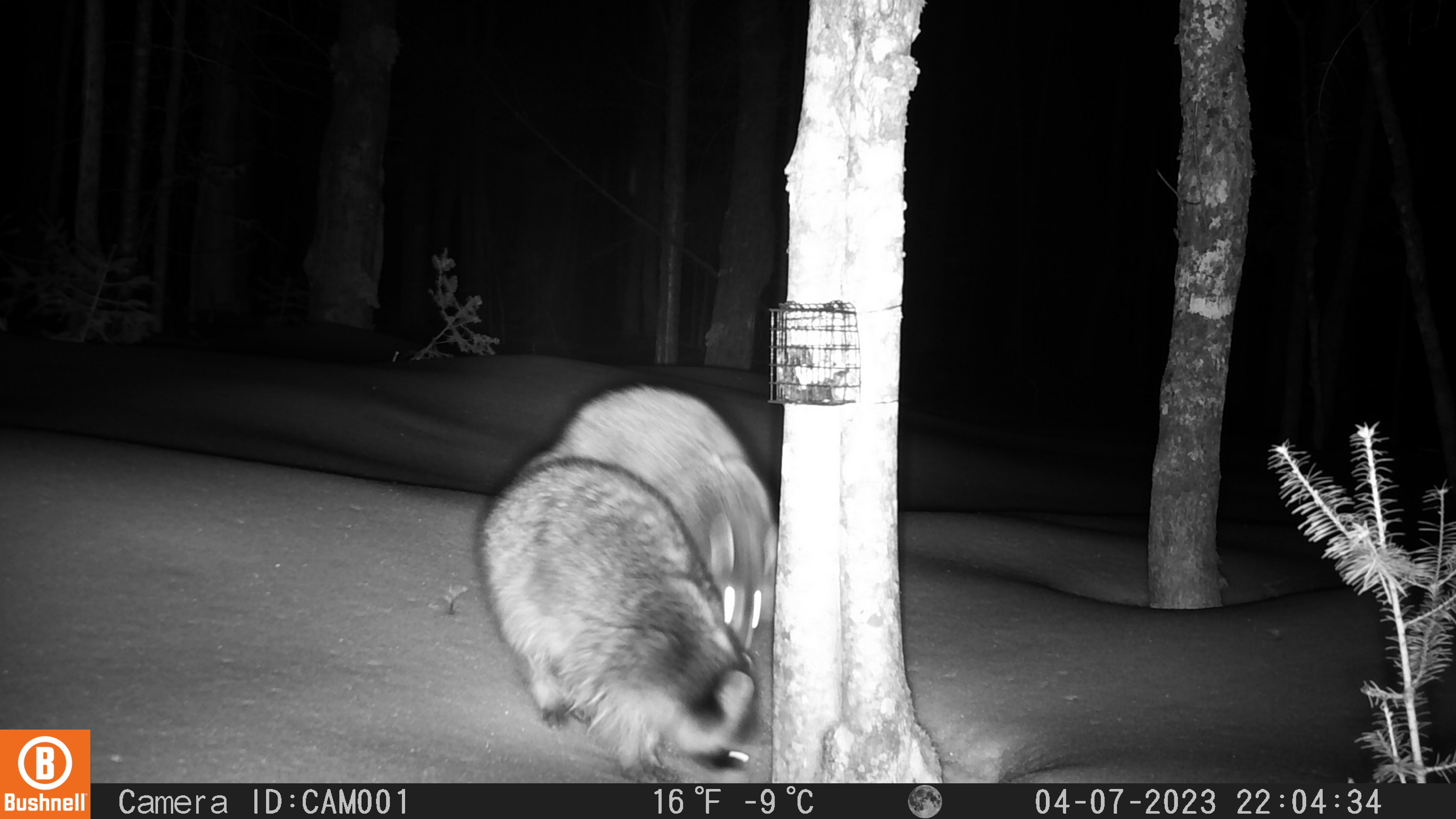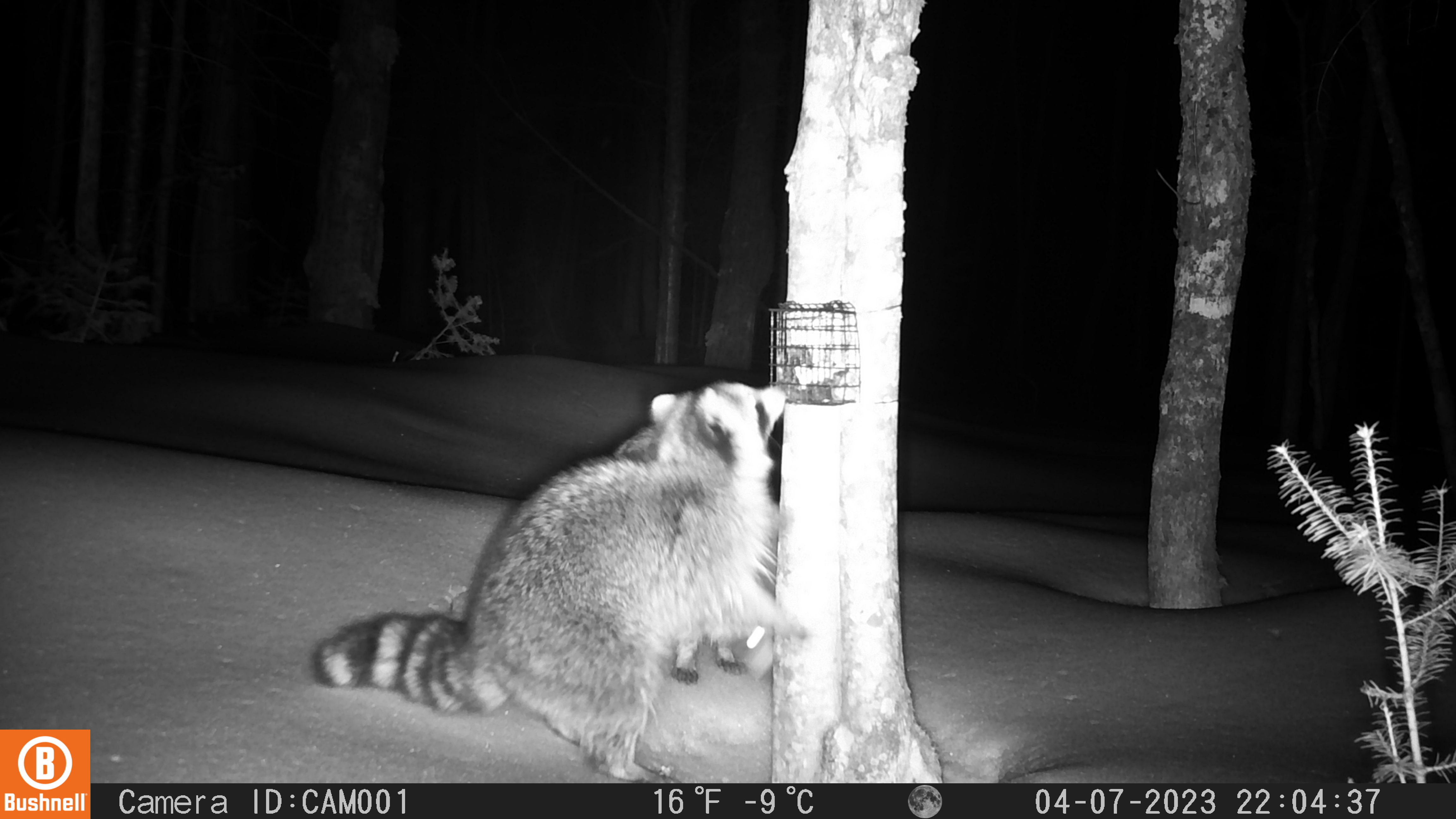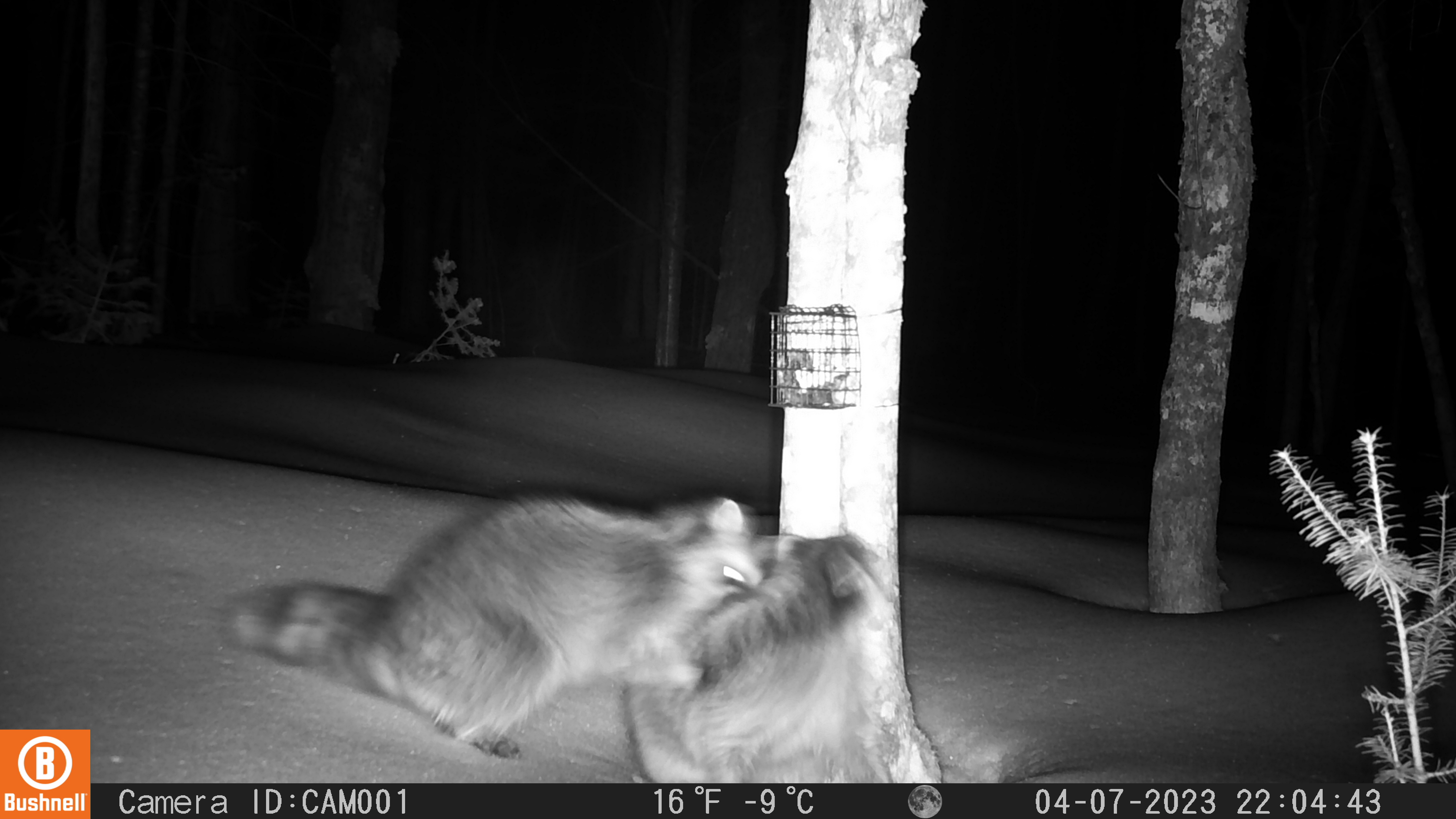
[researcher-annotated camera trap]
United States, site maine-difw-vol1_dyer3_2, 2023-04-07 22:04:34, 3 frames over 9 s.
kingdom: Animalia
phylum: Chordata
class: Mammalia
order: Carnivora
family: Procyonidae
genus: Procyon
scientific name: Procyon lotor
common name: raccoon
Raccoon (Procyon lotor).